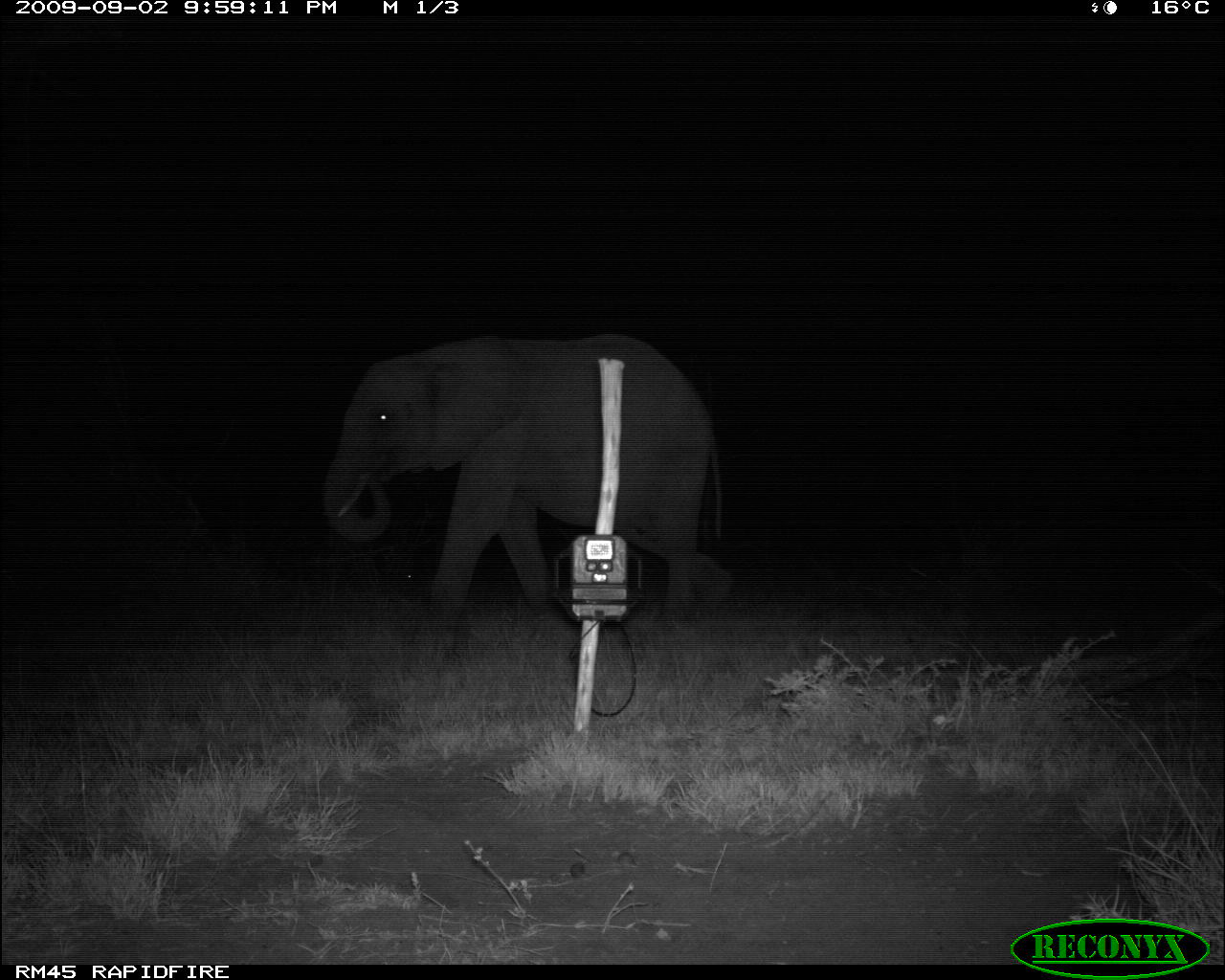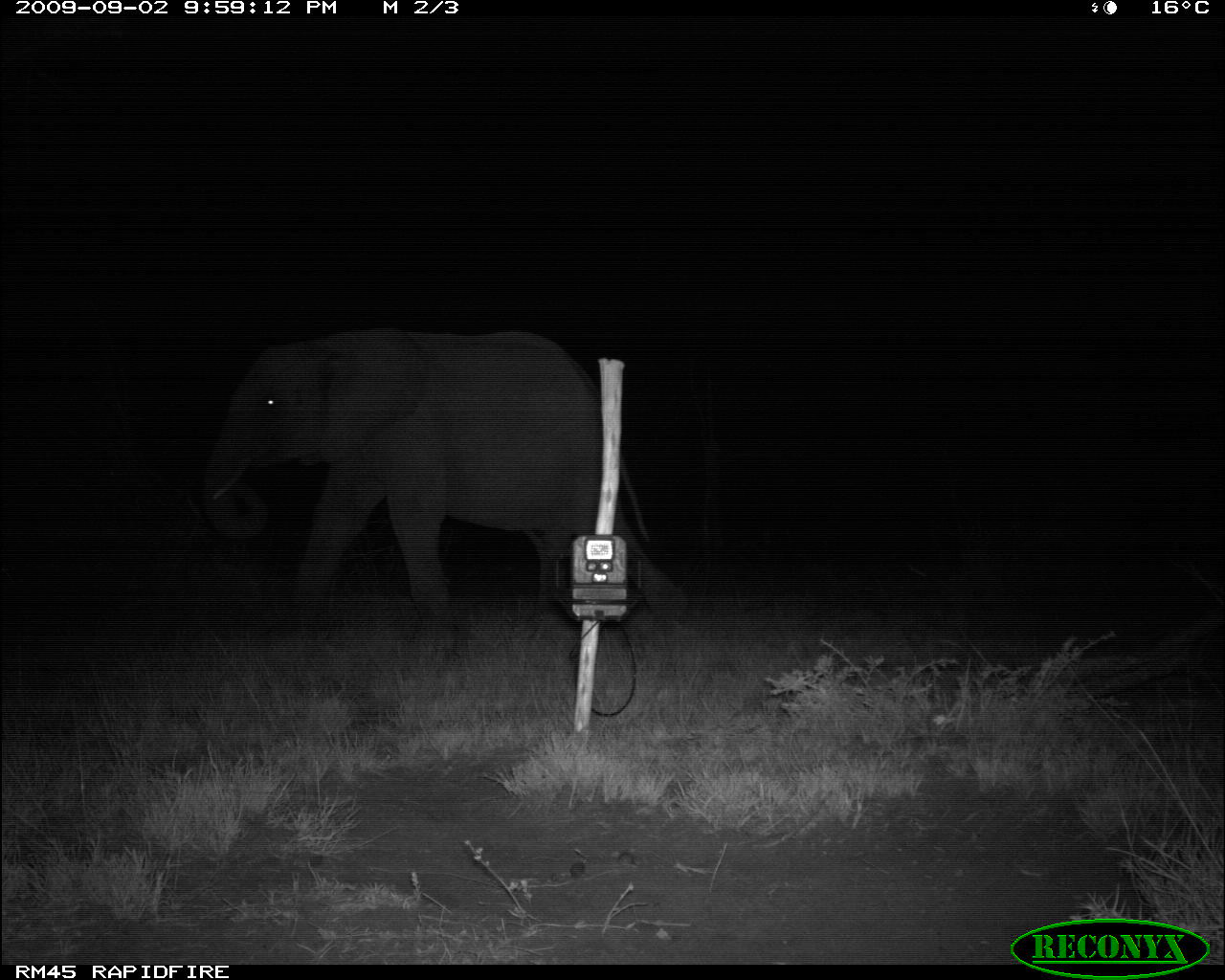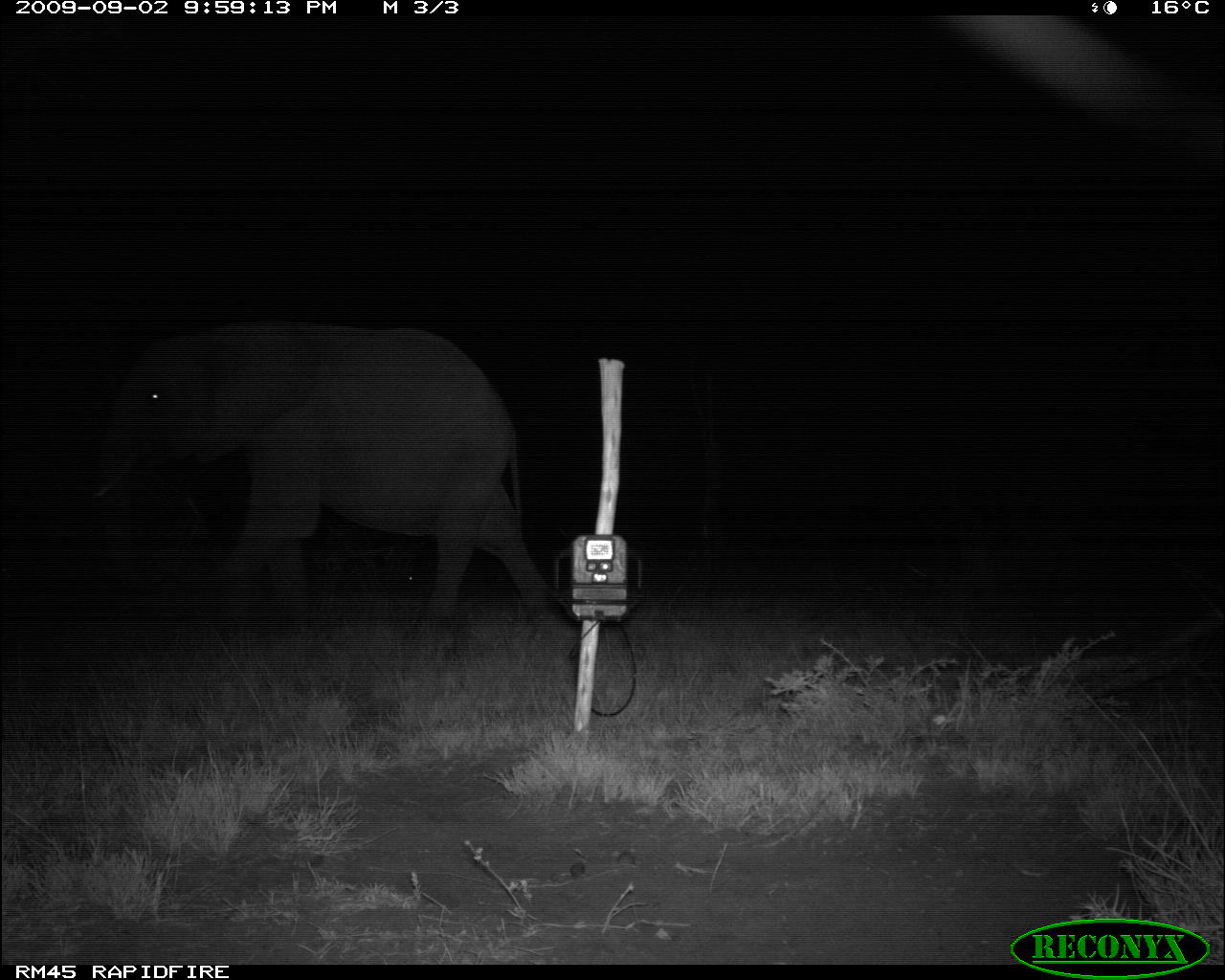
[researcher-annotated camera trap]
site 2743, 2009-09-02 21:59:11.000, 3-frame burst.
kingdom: Animalia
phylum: Chordata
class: Mammalia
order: Proboscidea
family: Elephantidae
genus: Loxodonta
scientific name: Loxodonta africana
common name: african bush elephant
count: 1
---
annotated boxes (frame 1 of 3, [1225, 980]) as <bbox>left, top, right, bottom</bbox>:
loxodonta africana: <bbox>318, 331, 738, 637</bbox>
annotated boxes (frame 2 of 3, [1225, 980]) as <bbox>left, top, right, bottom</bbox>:
loxodonta africana: <bbox>198, 325, 690, 636</bbox>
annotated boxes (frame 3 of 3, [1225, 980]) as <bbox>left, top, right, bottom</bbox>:
loxodonta africana: <bbox>87, 318, 567, 653</bbox>